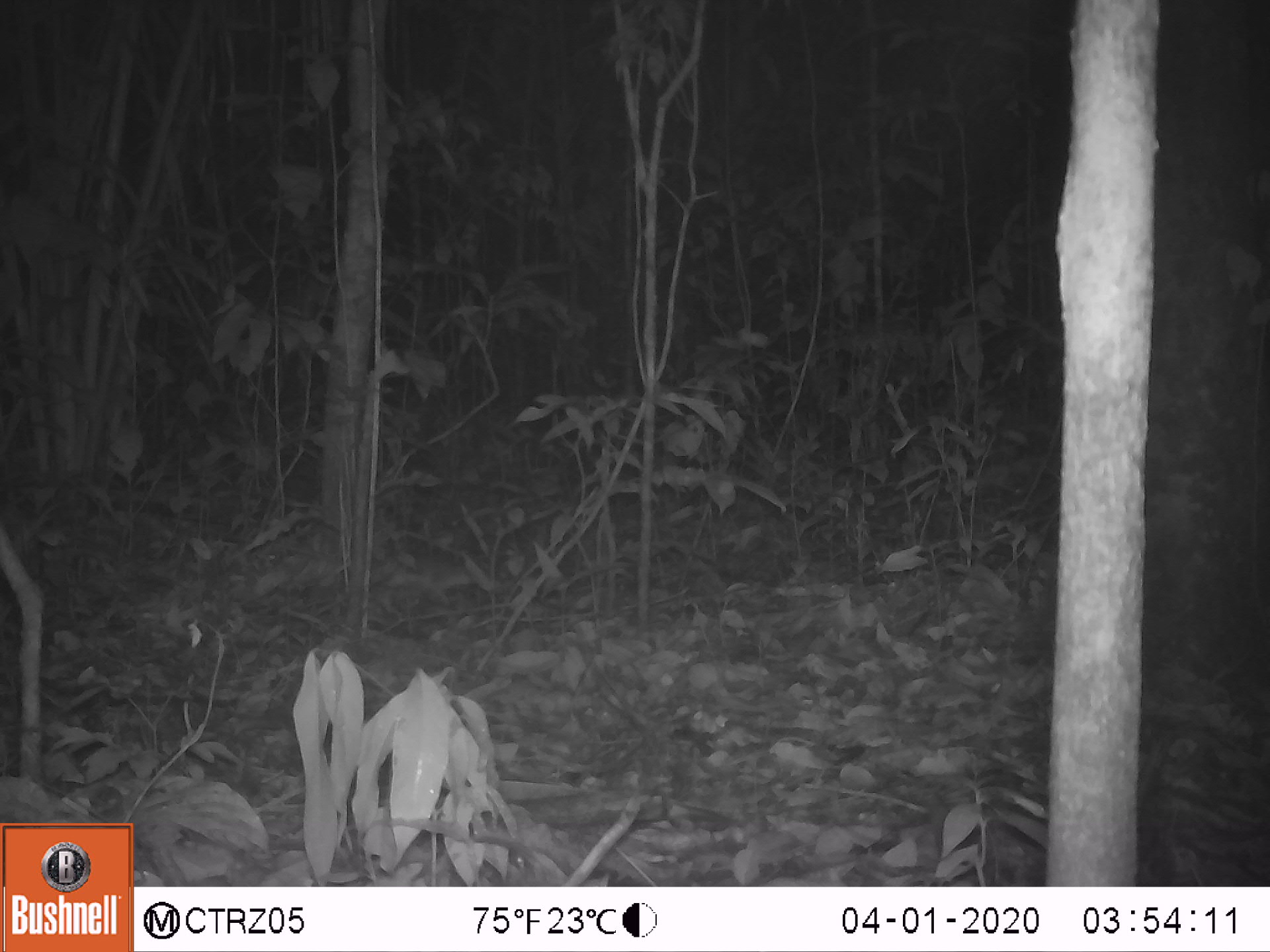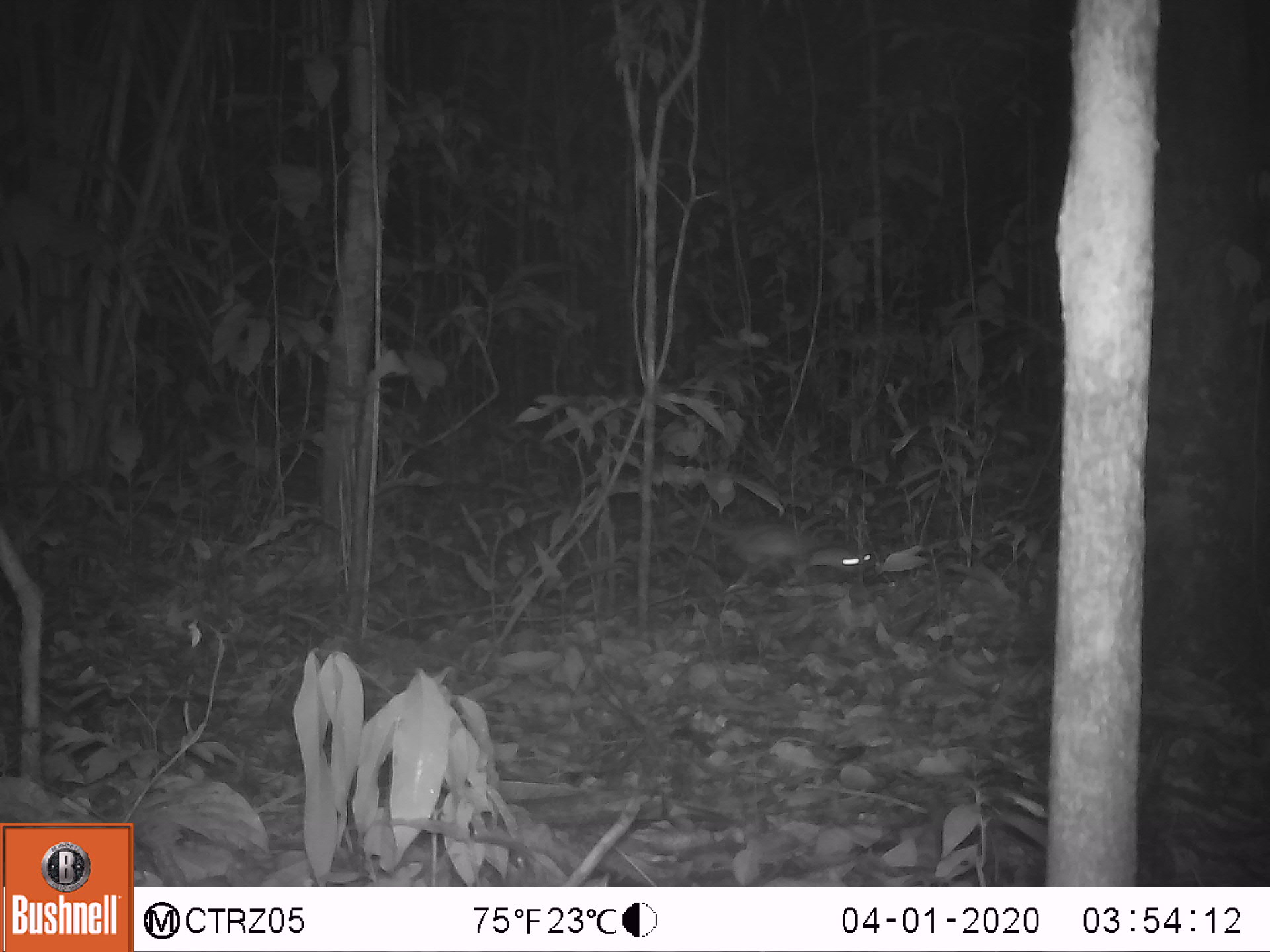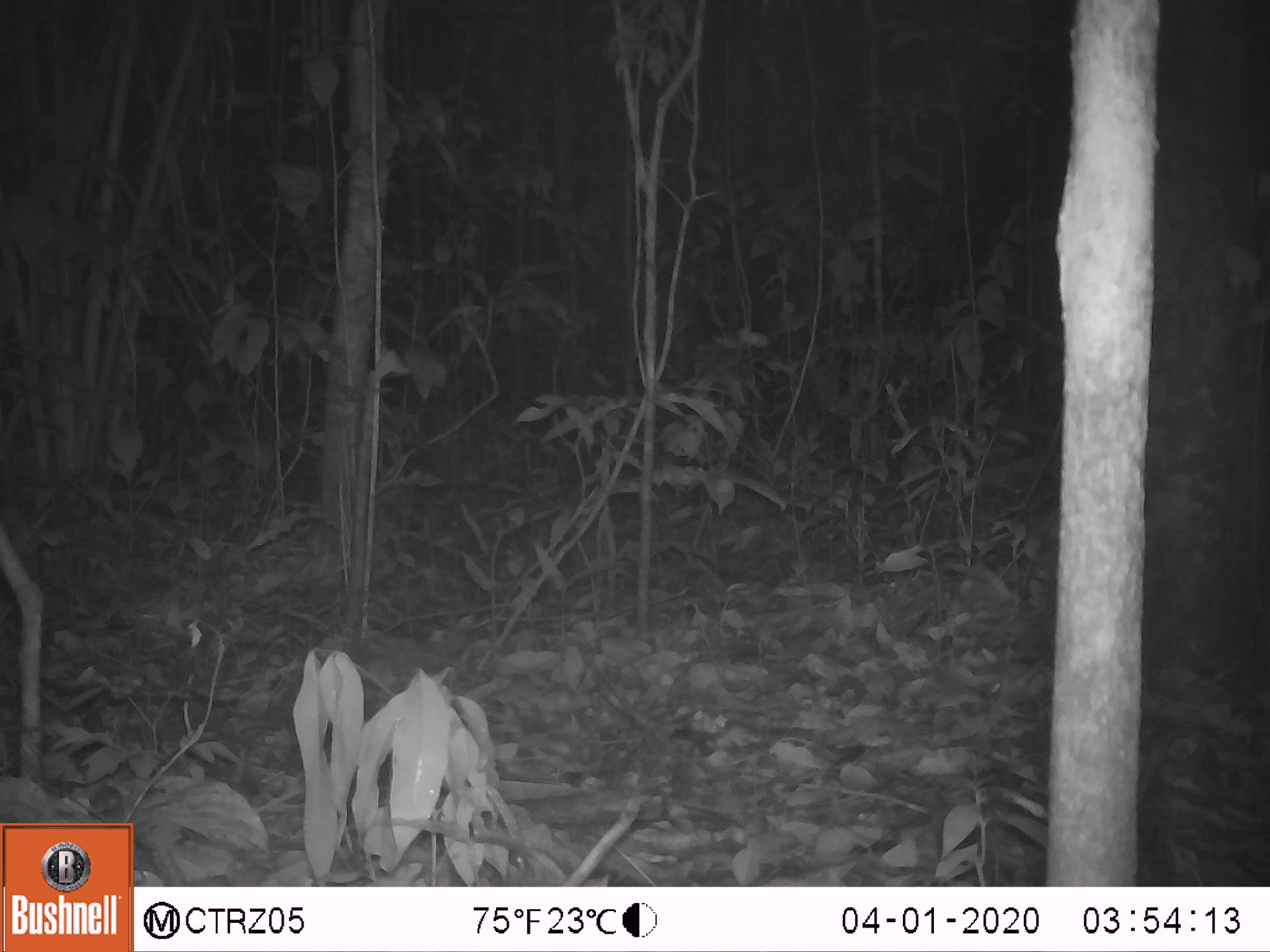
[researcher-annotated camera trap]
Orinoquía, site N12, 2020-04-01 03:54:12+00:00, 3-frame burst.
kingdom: Animalia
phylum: Chordata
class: Mammalia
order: Rodentia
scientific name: Rodentia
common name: rodent